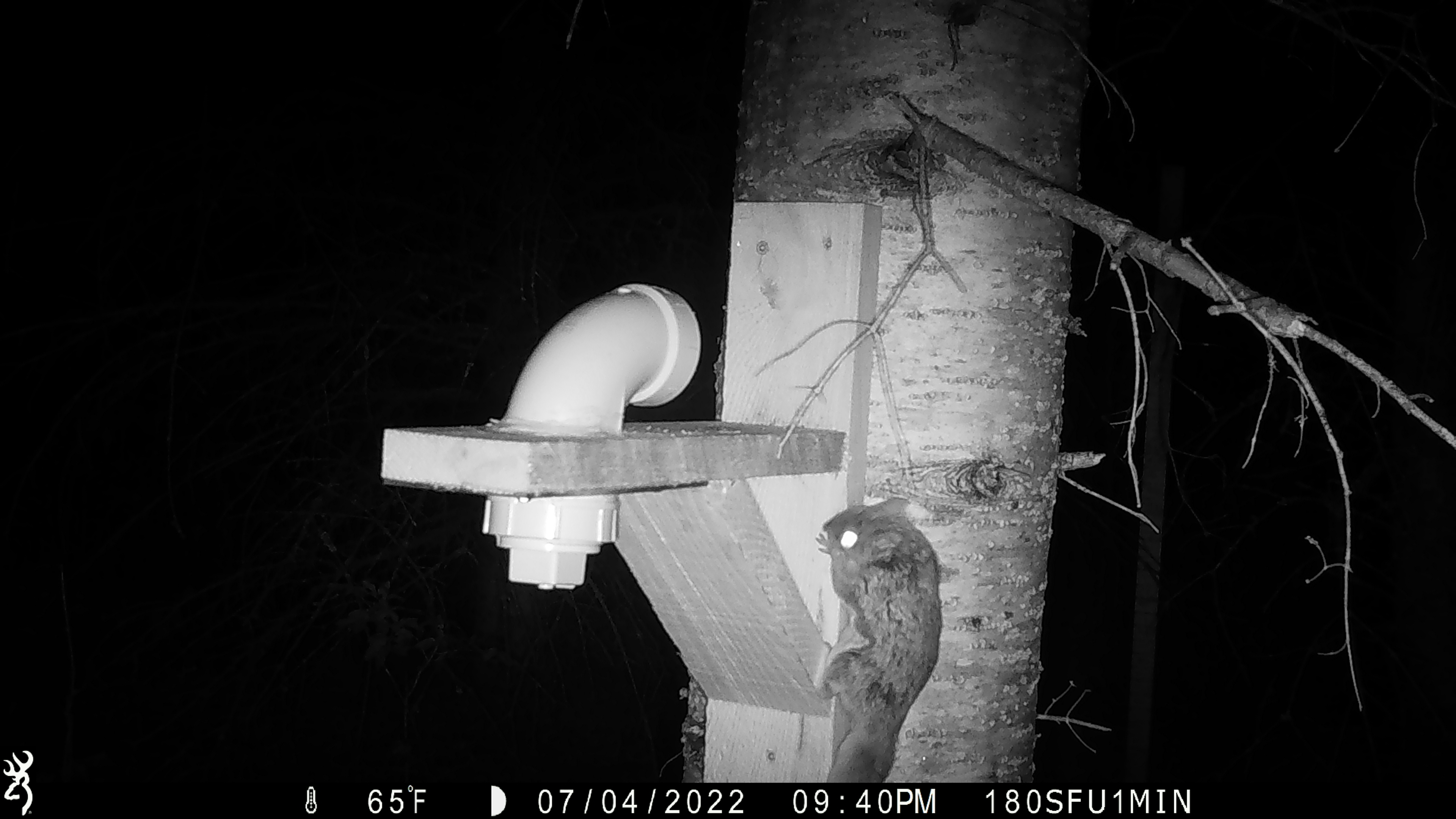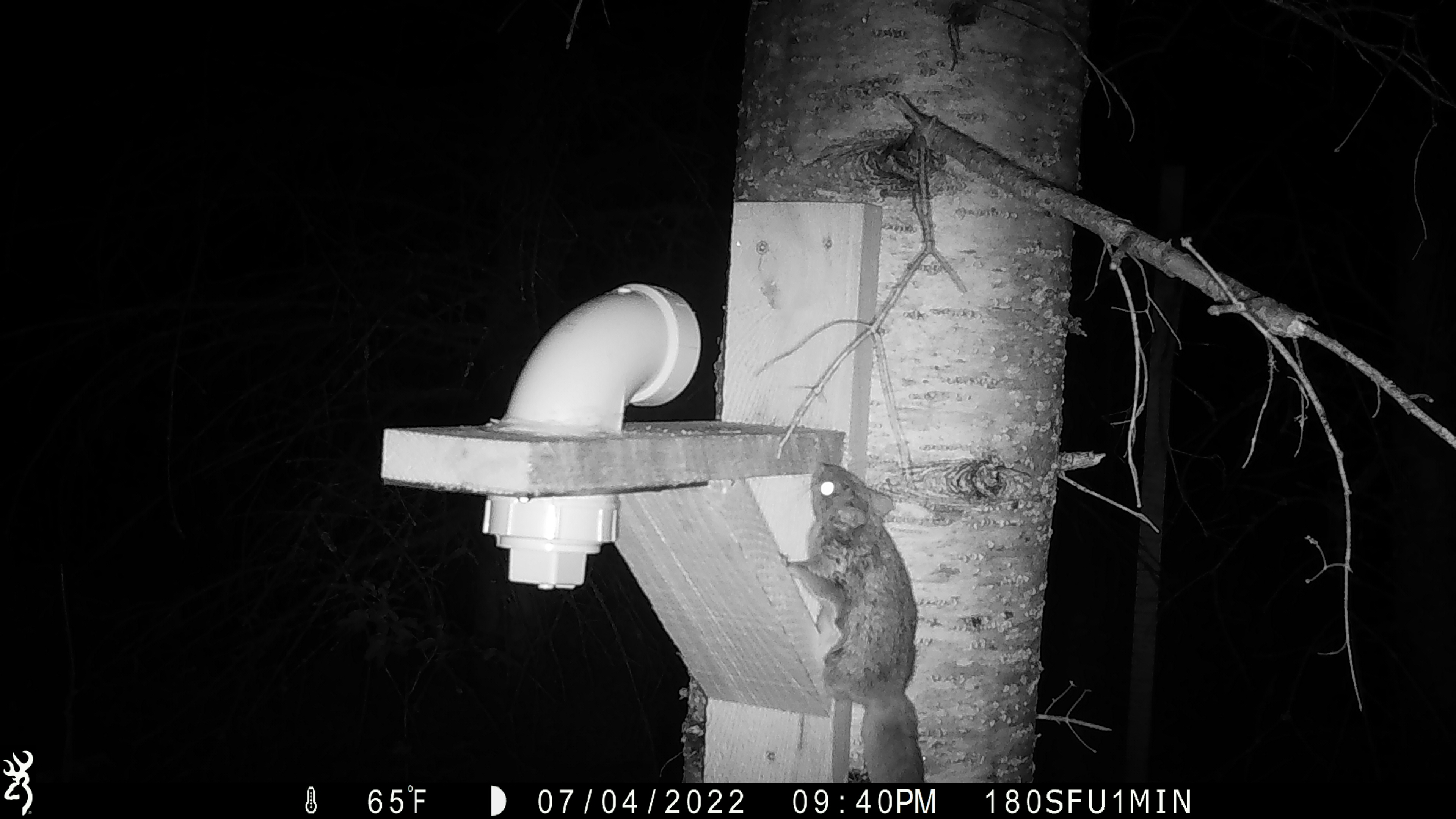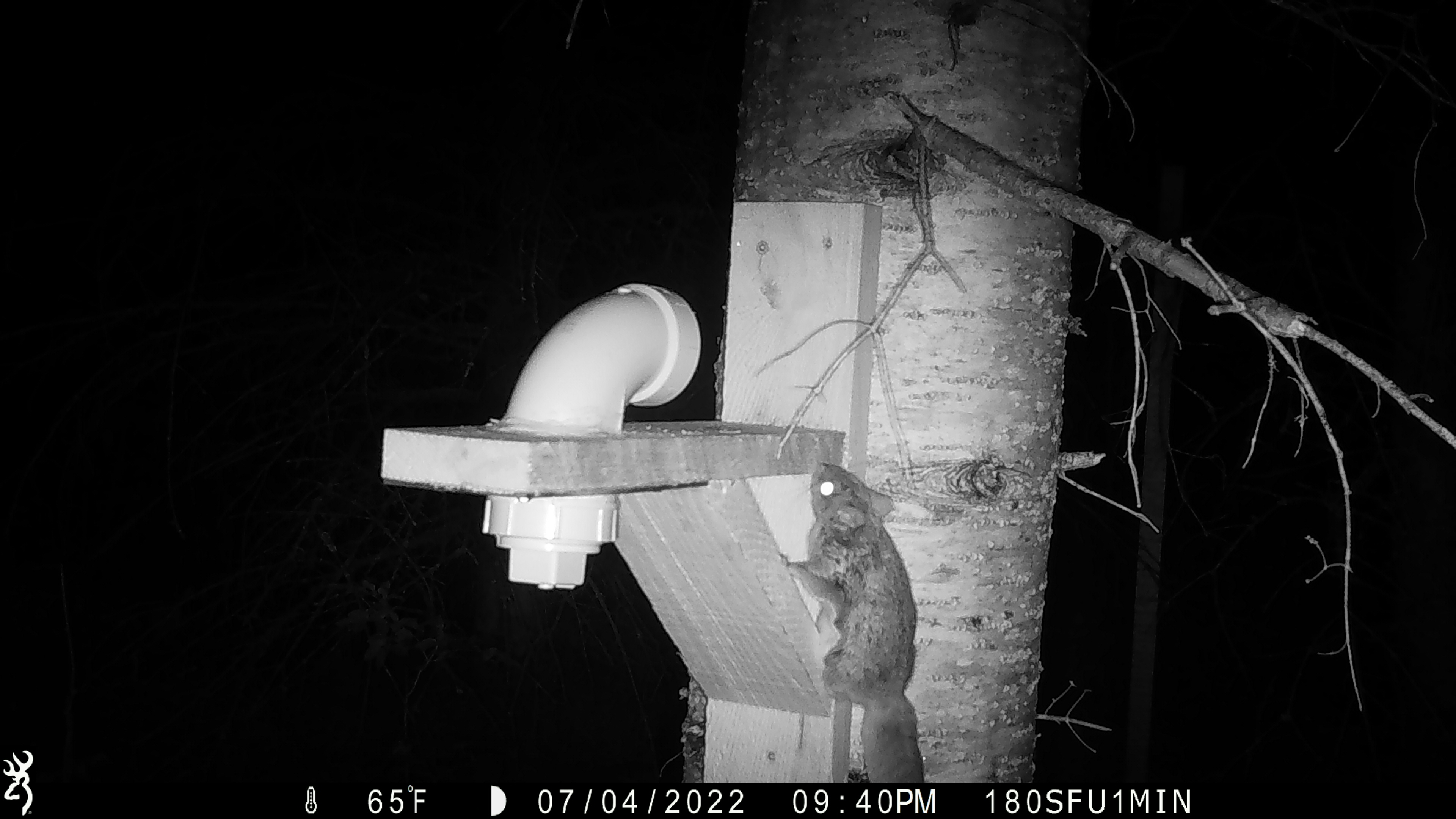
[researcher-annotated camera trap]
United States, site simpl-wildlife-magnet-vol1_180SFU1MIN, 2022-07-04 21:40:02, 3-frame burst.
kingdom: Animalia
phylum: Chordata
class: Mammalia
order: Rodentia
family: Sciuridae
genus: Glaucomys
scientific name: Glaucomys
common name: flying squirrel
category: flying squirrel sp.